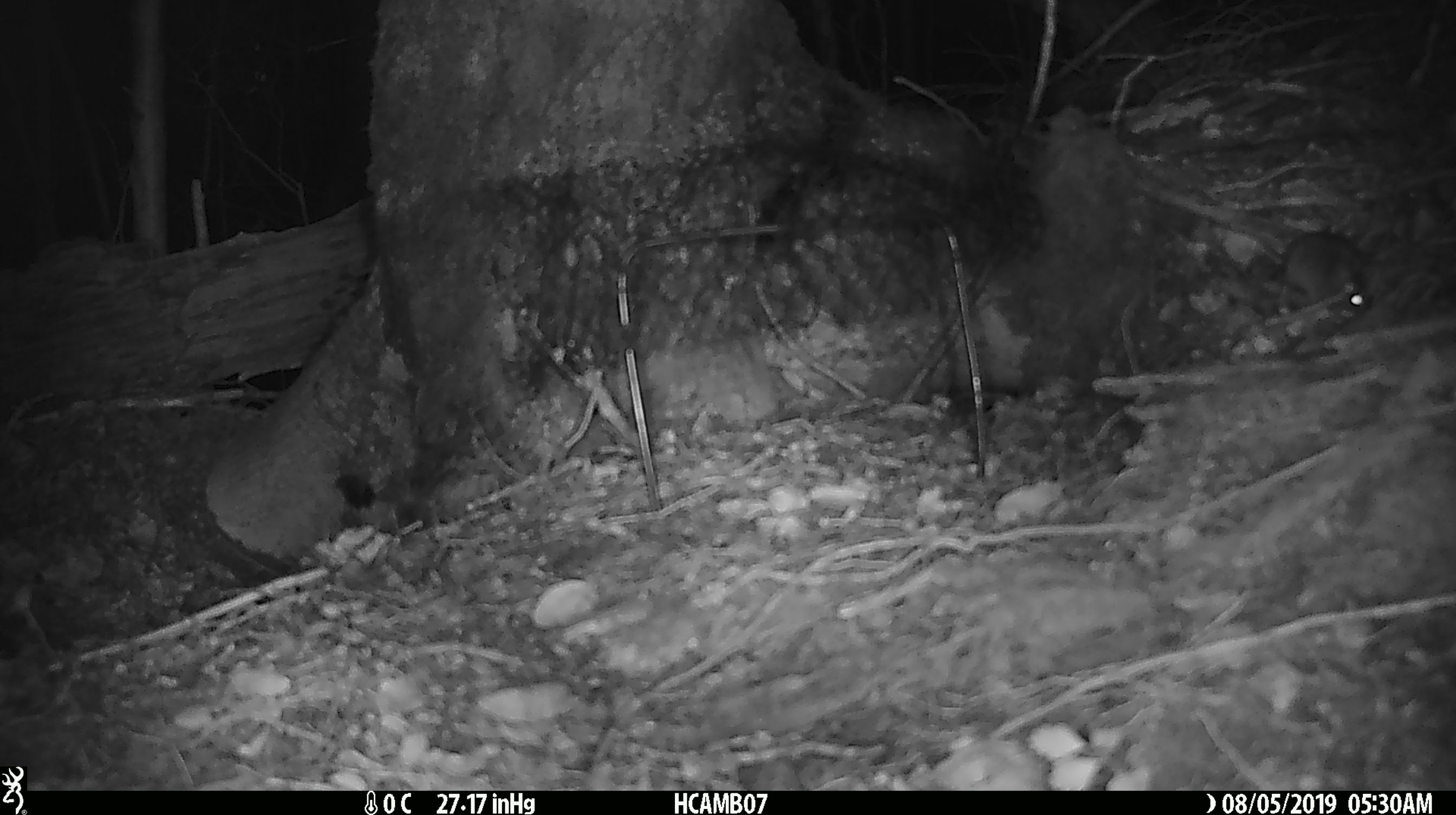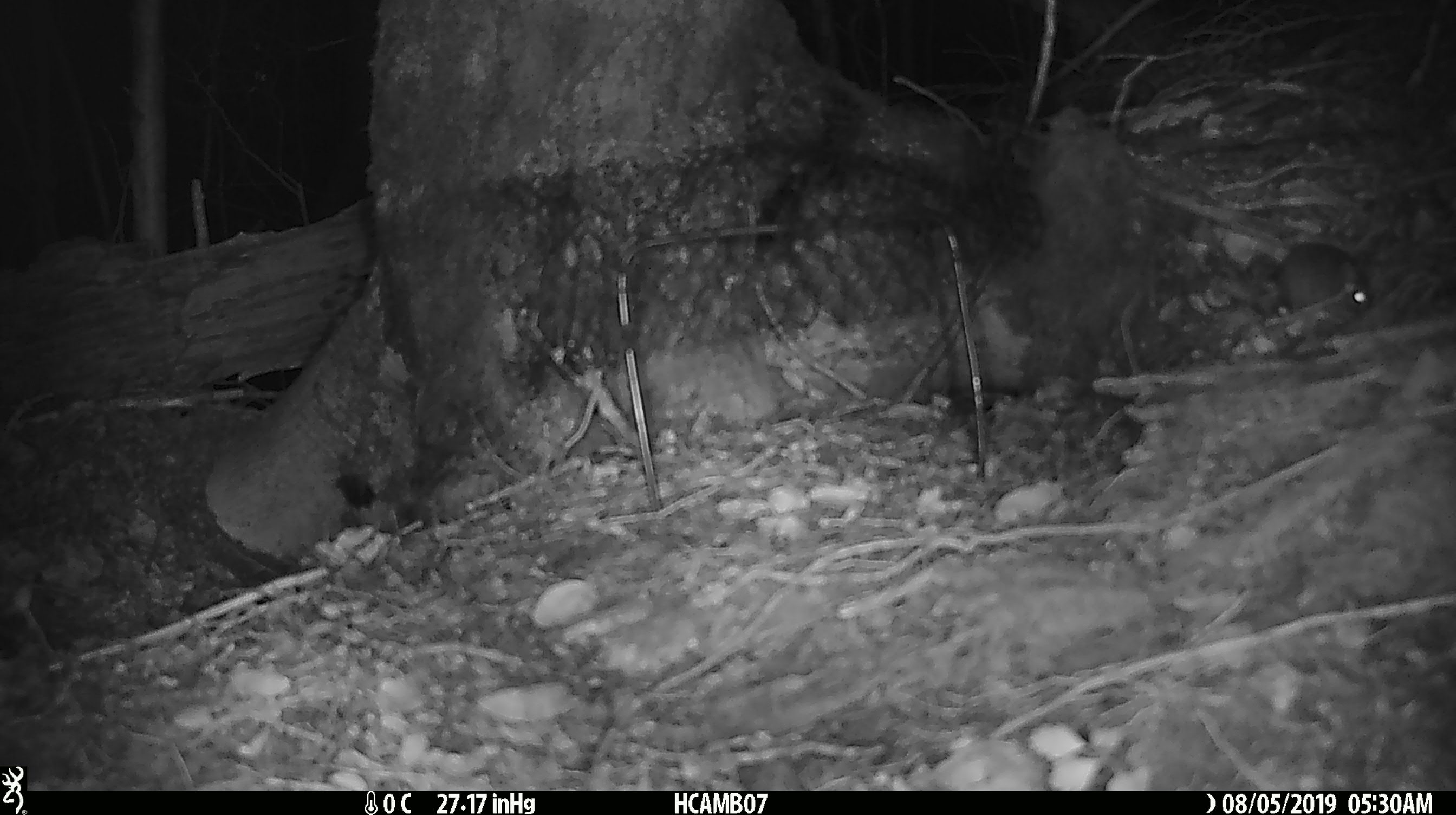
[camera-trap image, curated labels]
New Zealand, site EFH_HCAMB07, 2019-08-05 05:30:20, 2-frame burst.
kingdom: Animalia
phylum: Chordata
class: Mammalia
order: Rodentia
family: Muridae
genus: Mus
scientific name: Mus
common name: mouse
Mouse (Mus).